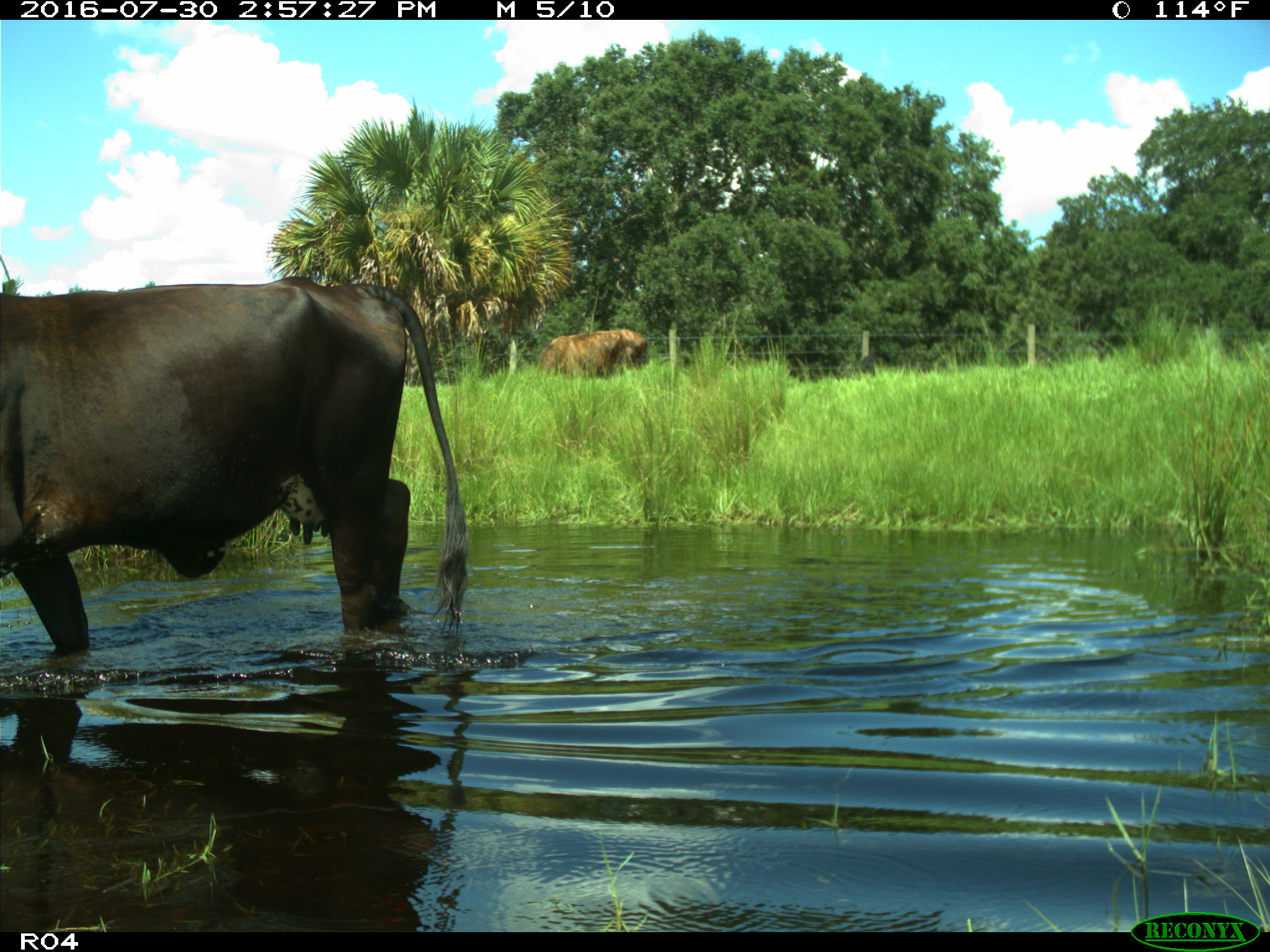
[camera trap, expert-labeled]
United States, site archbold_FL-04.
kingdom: Animalia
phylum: Chordata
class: Mammalia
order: Artiodactyla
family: Bovidae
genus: Bos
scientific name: Bos taurus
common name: domestic cow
Bos taurus (domestic cow).